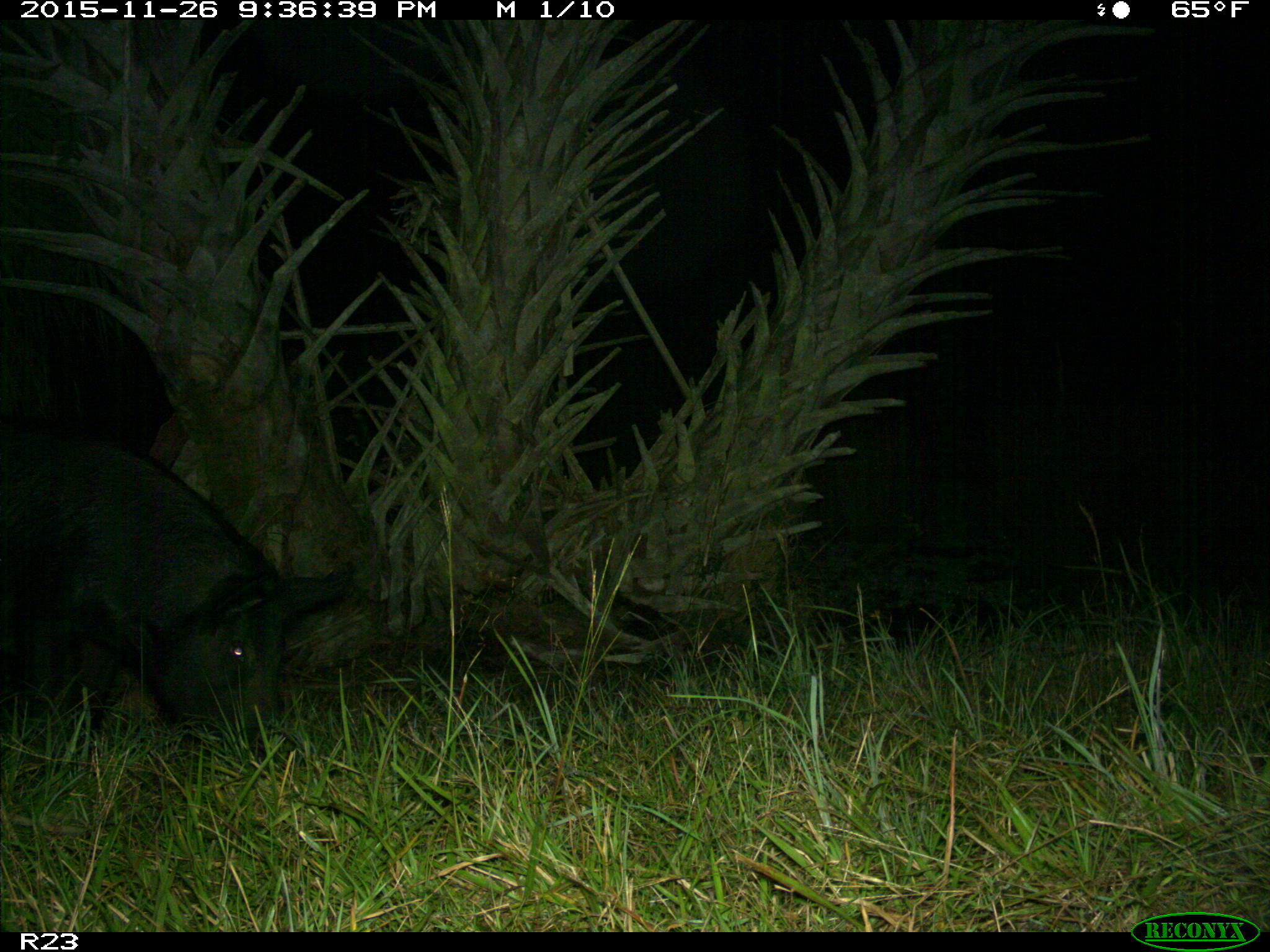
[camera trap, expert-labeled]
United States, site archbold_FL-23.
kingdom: Animalia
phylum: Chordata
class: Mammalia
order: Artiodactyla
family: Suidae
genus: Sus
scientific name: Sus scrofa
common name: wild boar